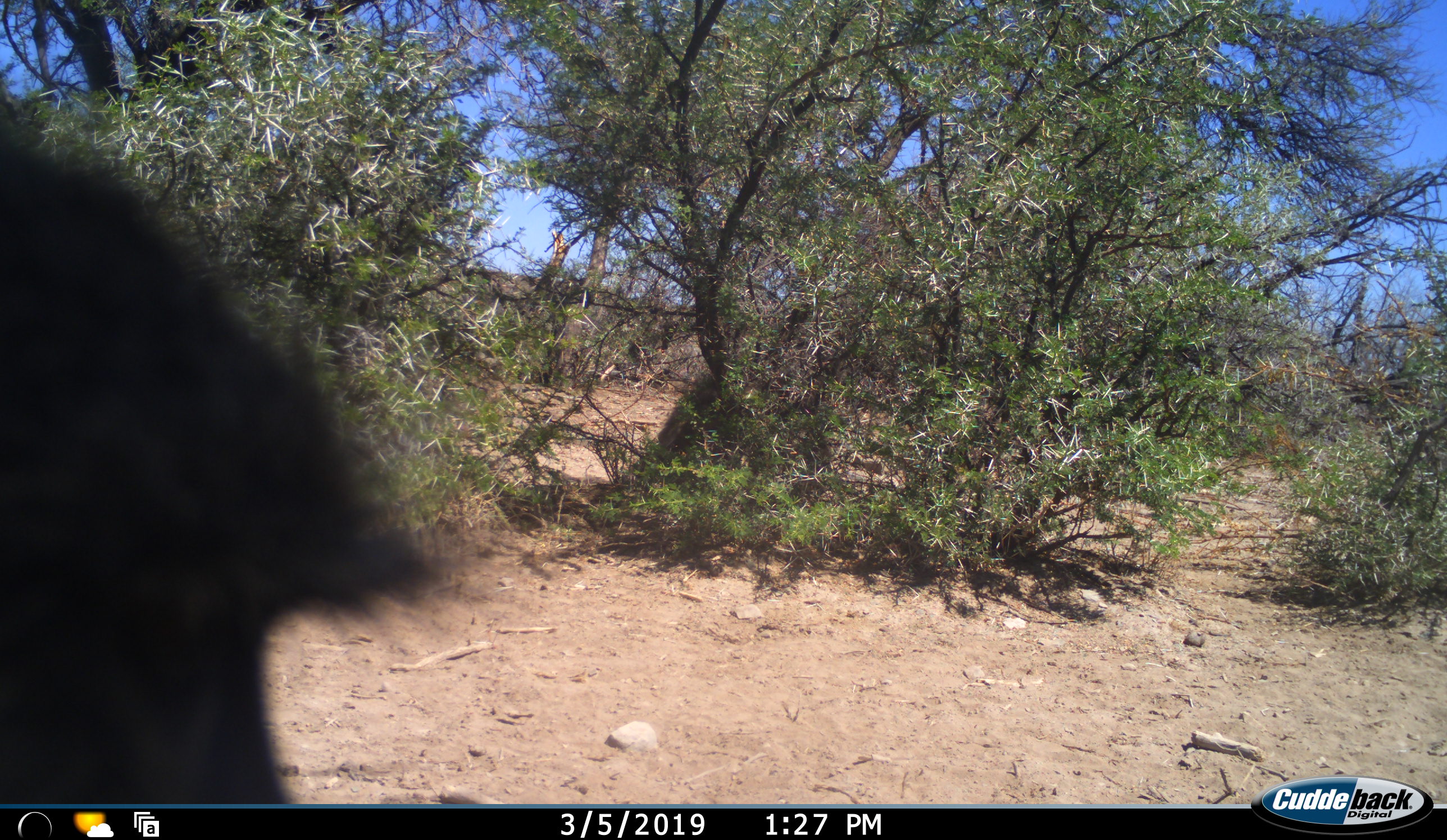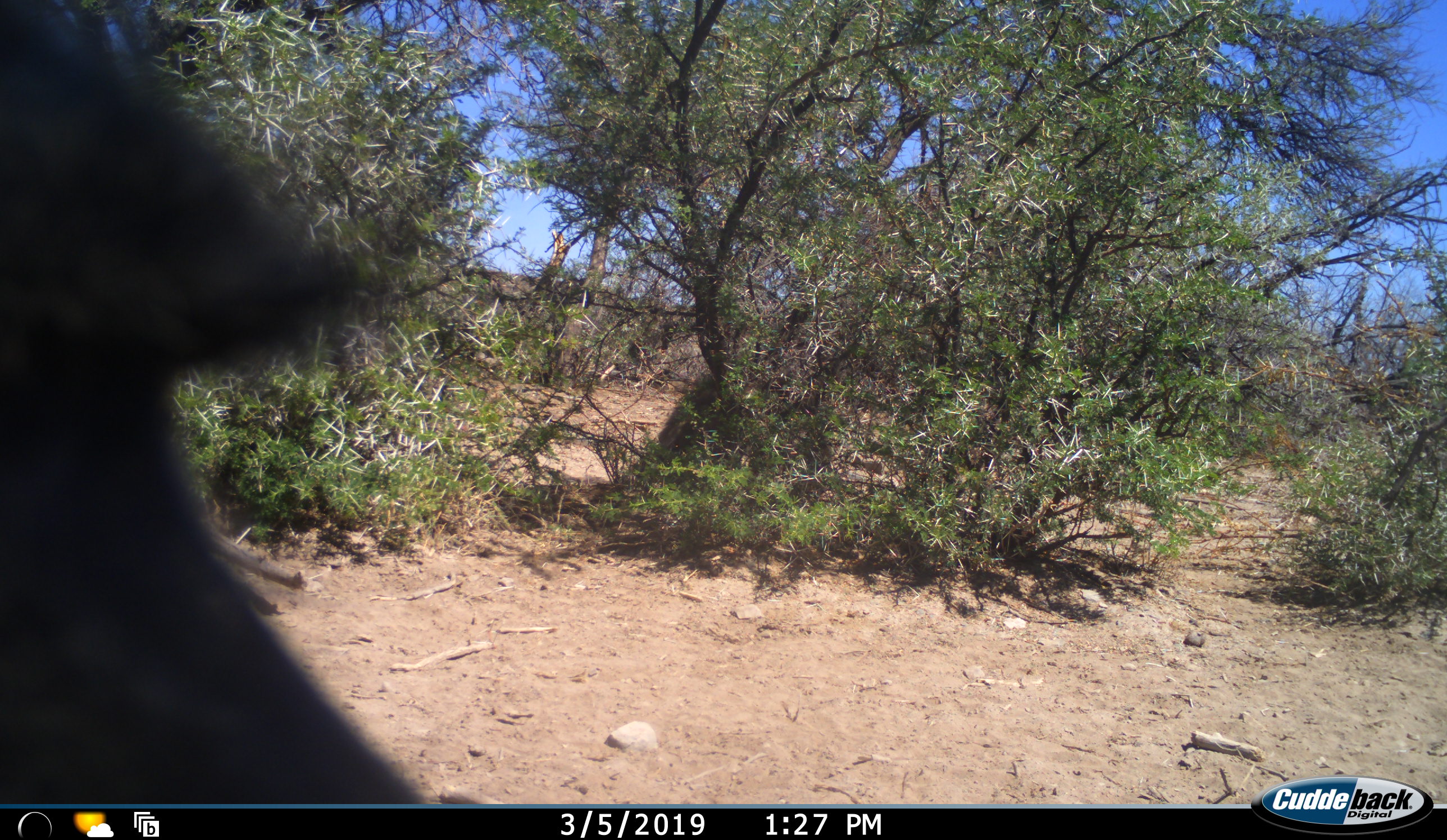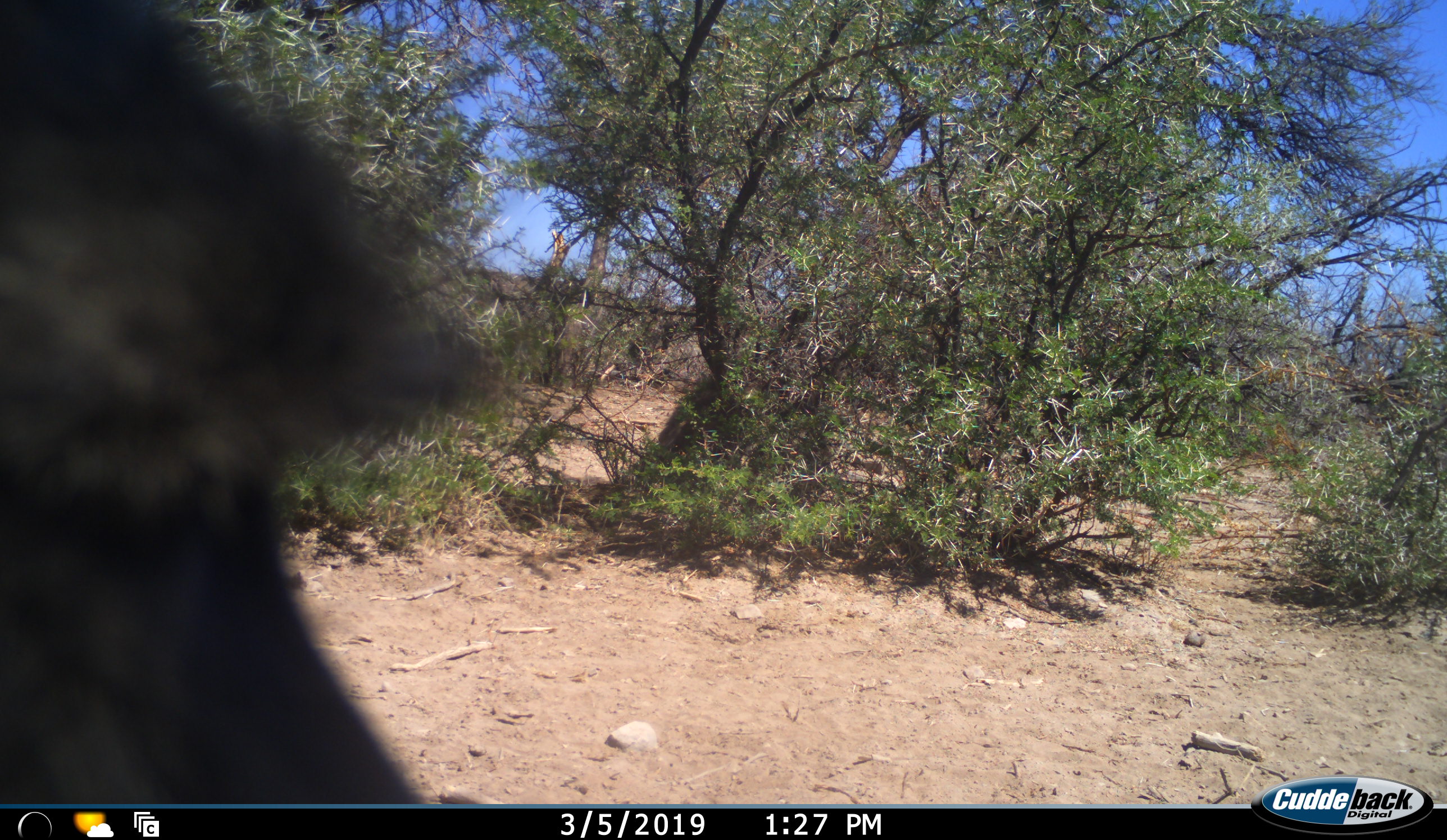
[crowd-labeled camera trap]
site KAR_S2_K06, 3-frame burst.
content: unidentified animal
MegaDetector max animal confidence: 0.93